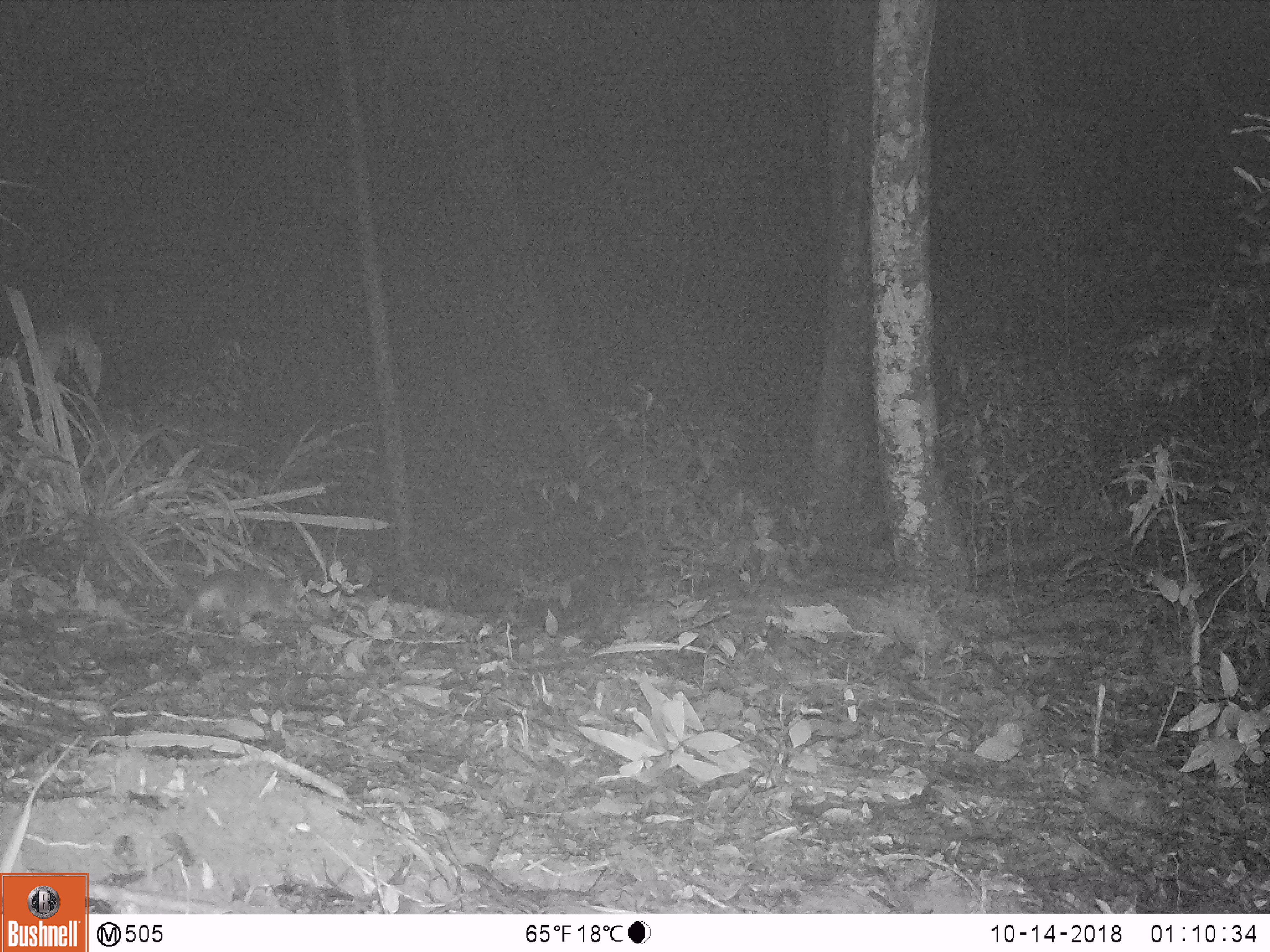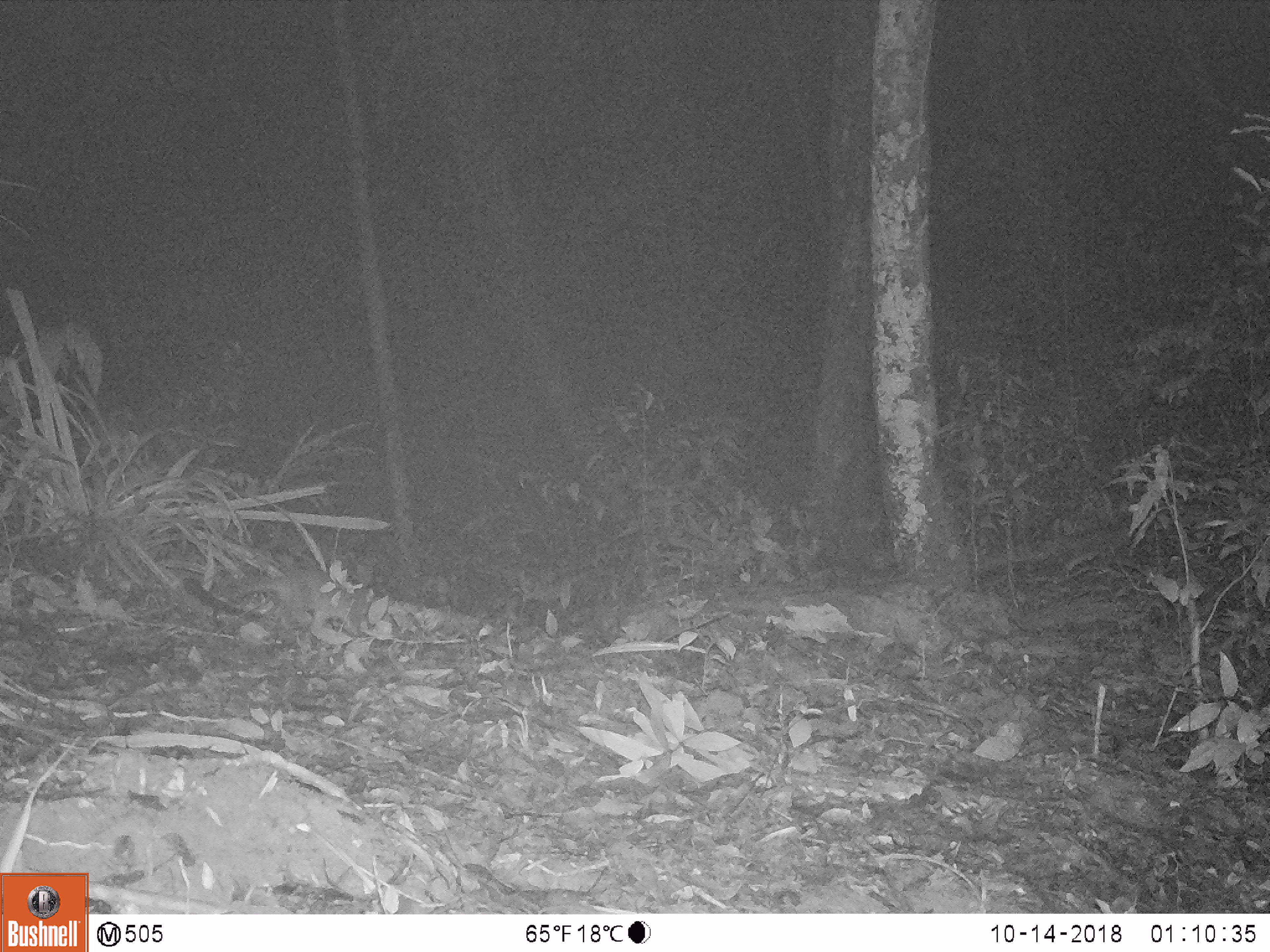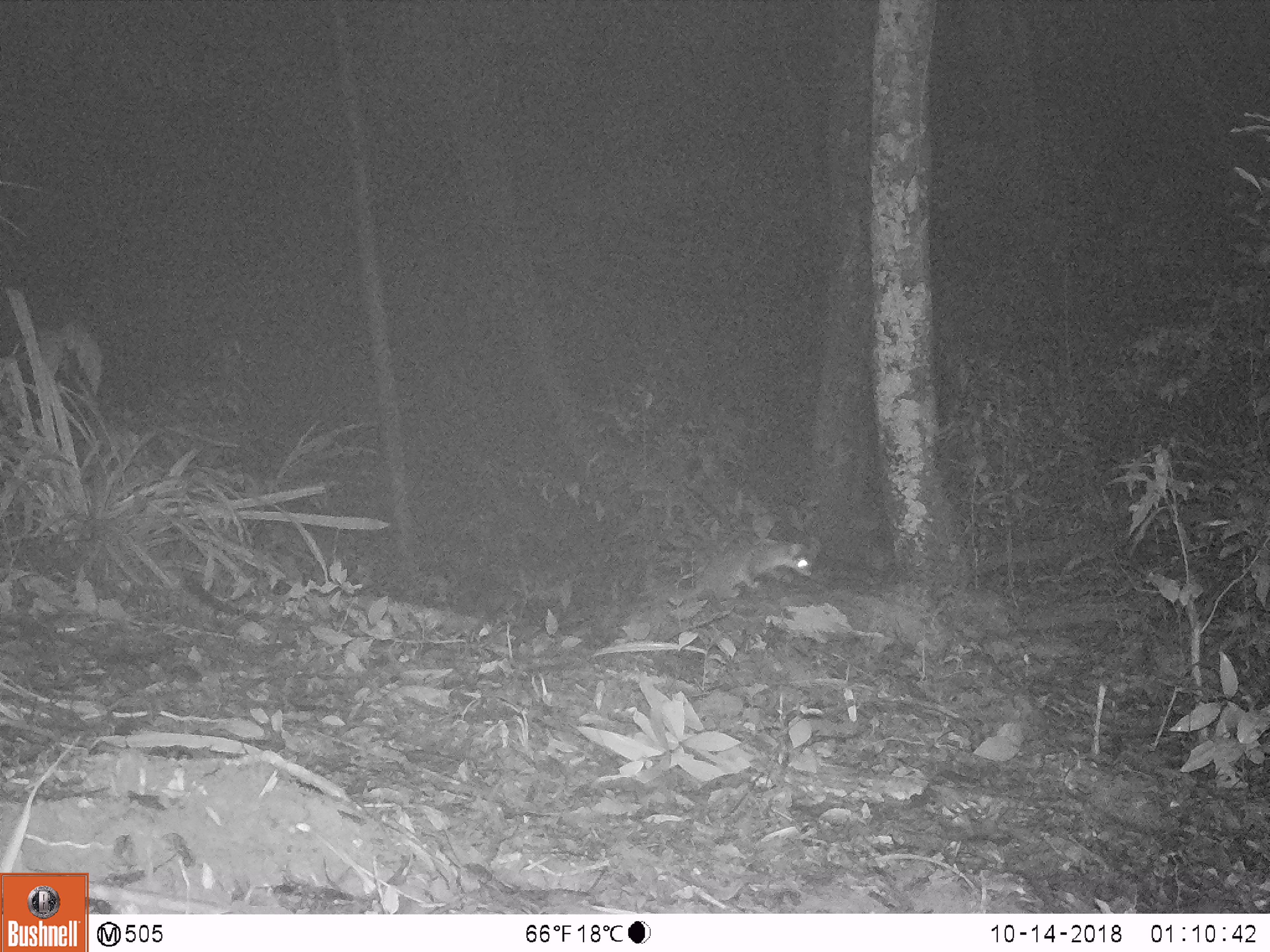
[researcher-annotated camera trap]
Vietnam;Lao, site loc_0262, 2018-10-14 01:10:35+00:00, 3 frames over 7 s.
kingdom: Animalia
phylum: Chordata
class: Mammalia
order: Carnivora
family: Mustelidae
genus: Melogale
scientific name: Melogale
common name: ferret badger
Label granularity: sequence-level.